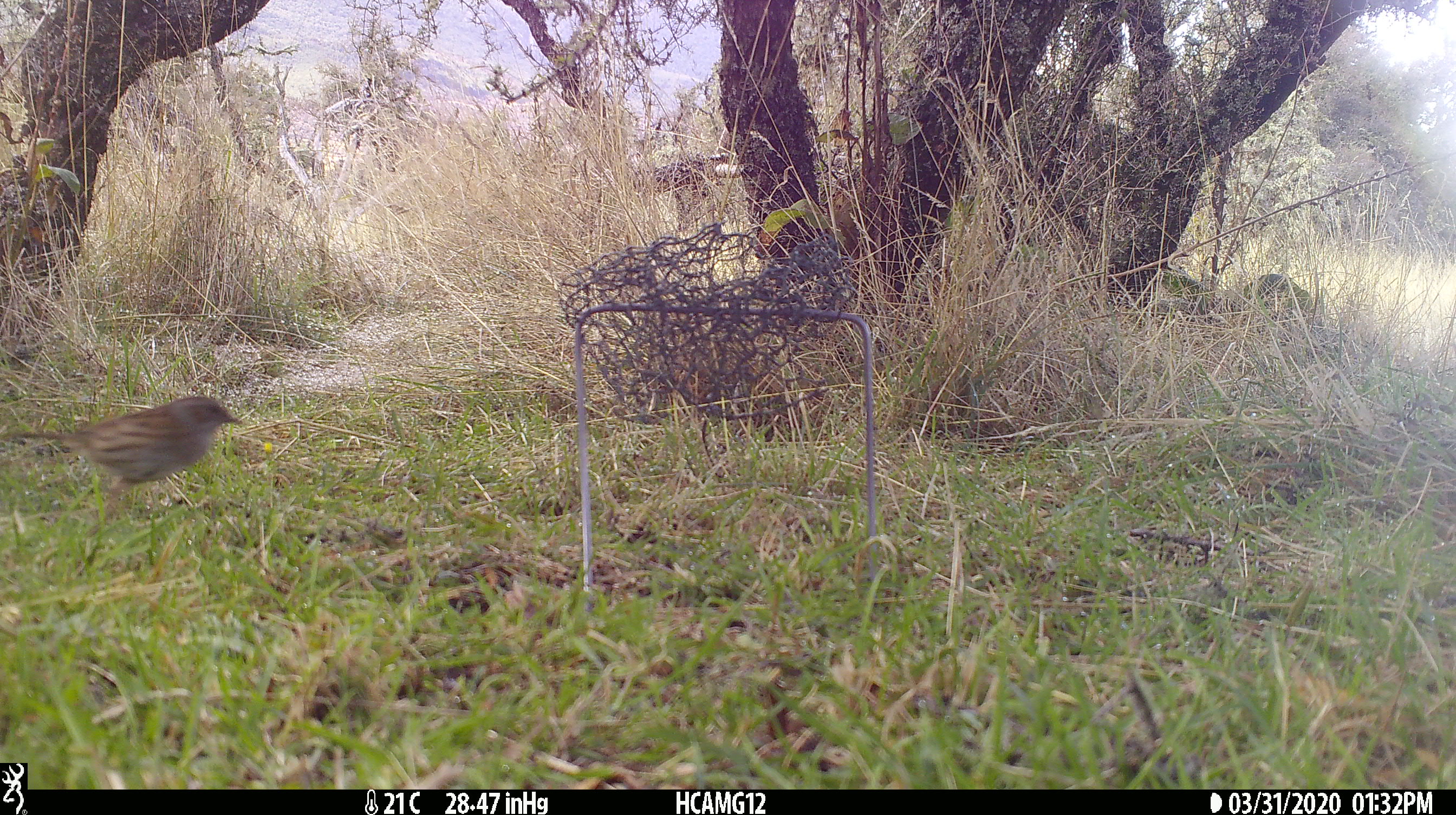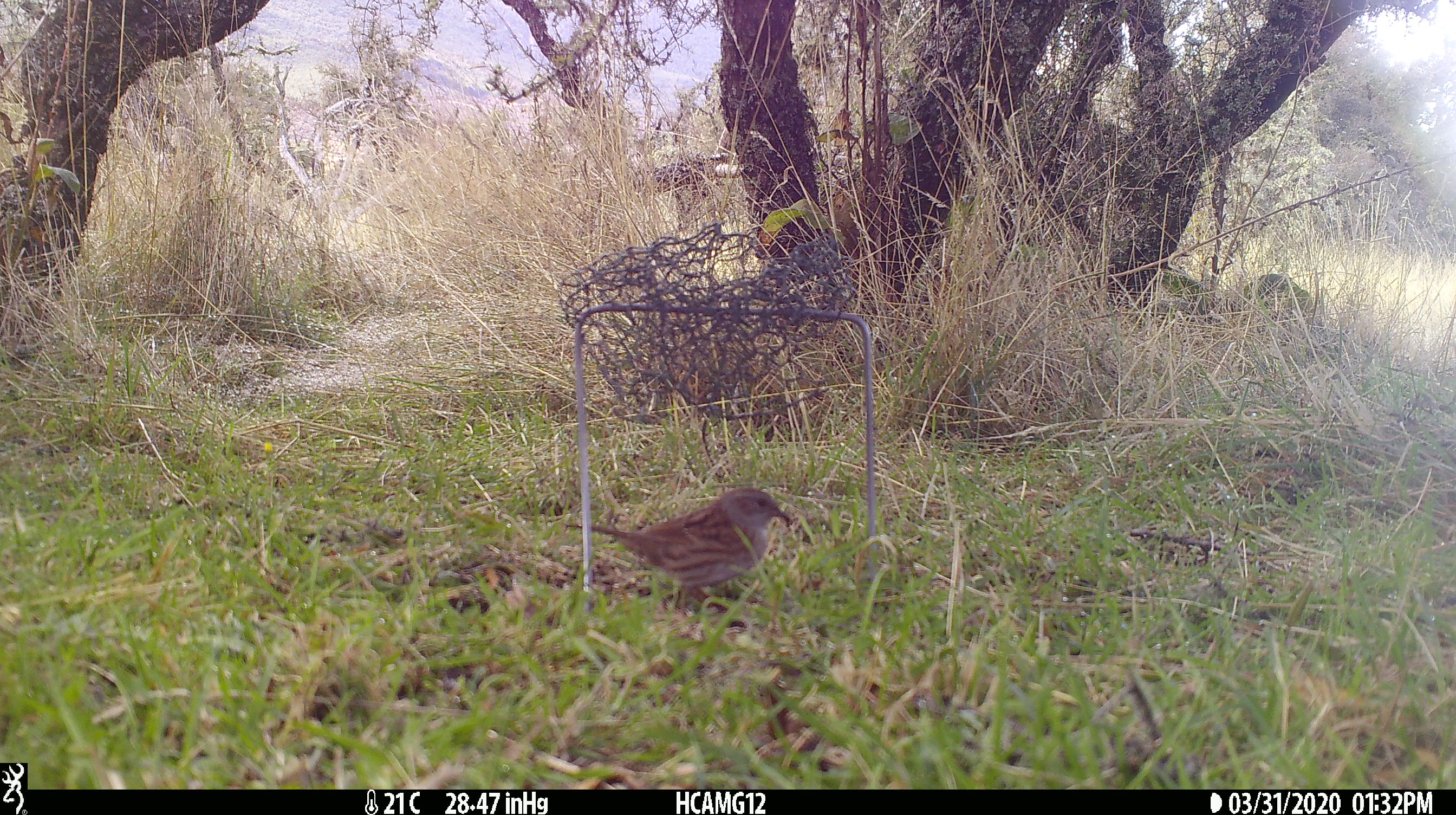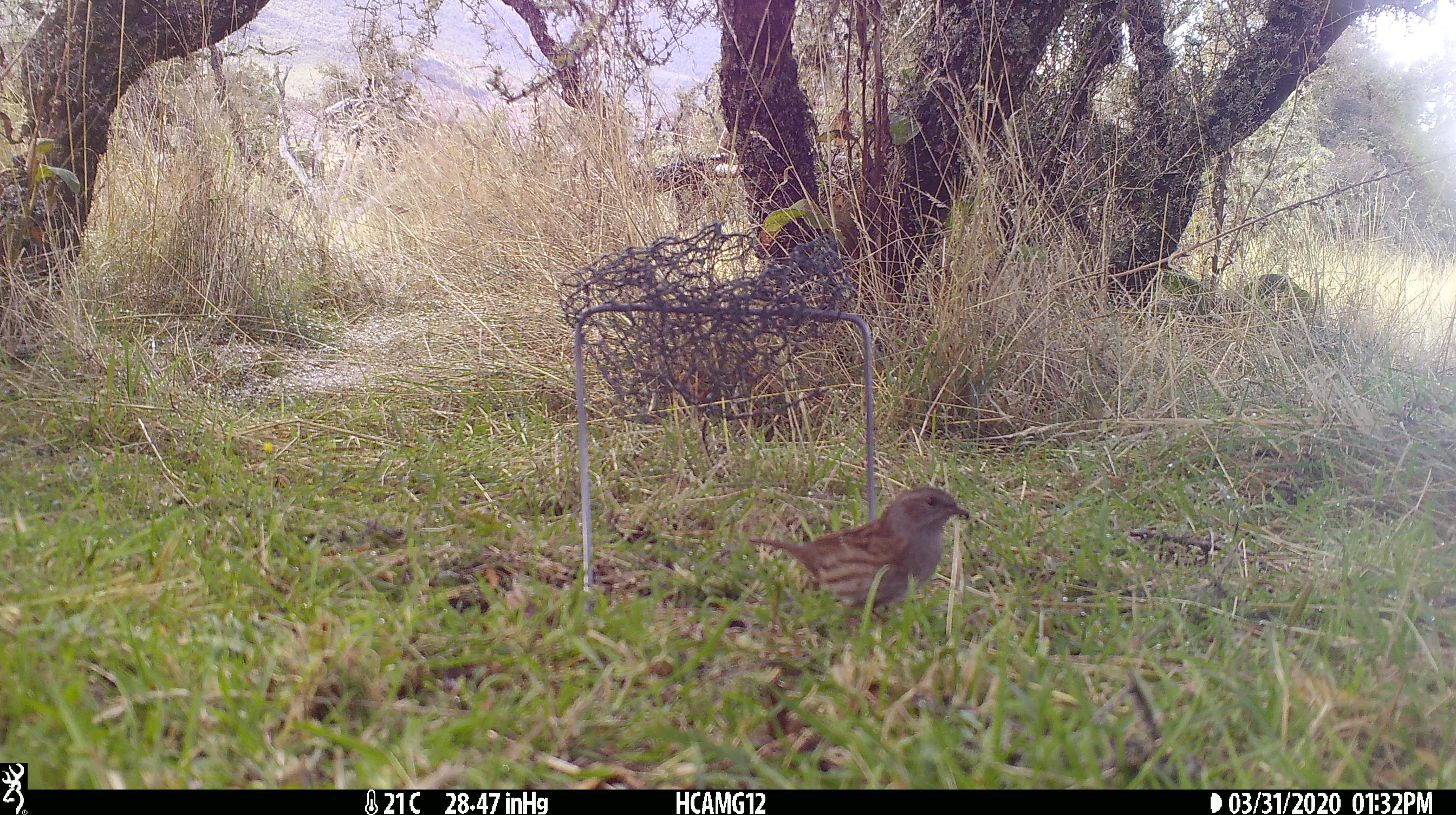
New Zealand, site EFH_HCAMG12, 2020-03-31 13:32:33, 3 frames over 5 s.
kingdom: Animalia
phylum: Chordata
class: Aves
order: Passeriformes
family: Prunellidae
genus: Prunella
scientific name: Prunella modularis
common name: dunnock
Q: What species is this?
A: Dunnock (Prunella modularis).